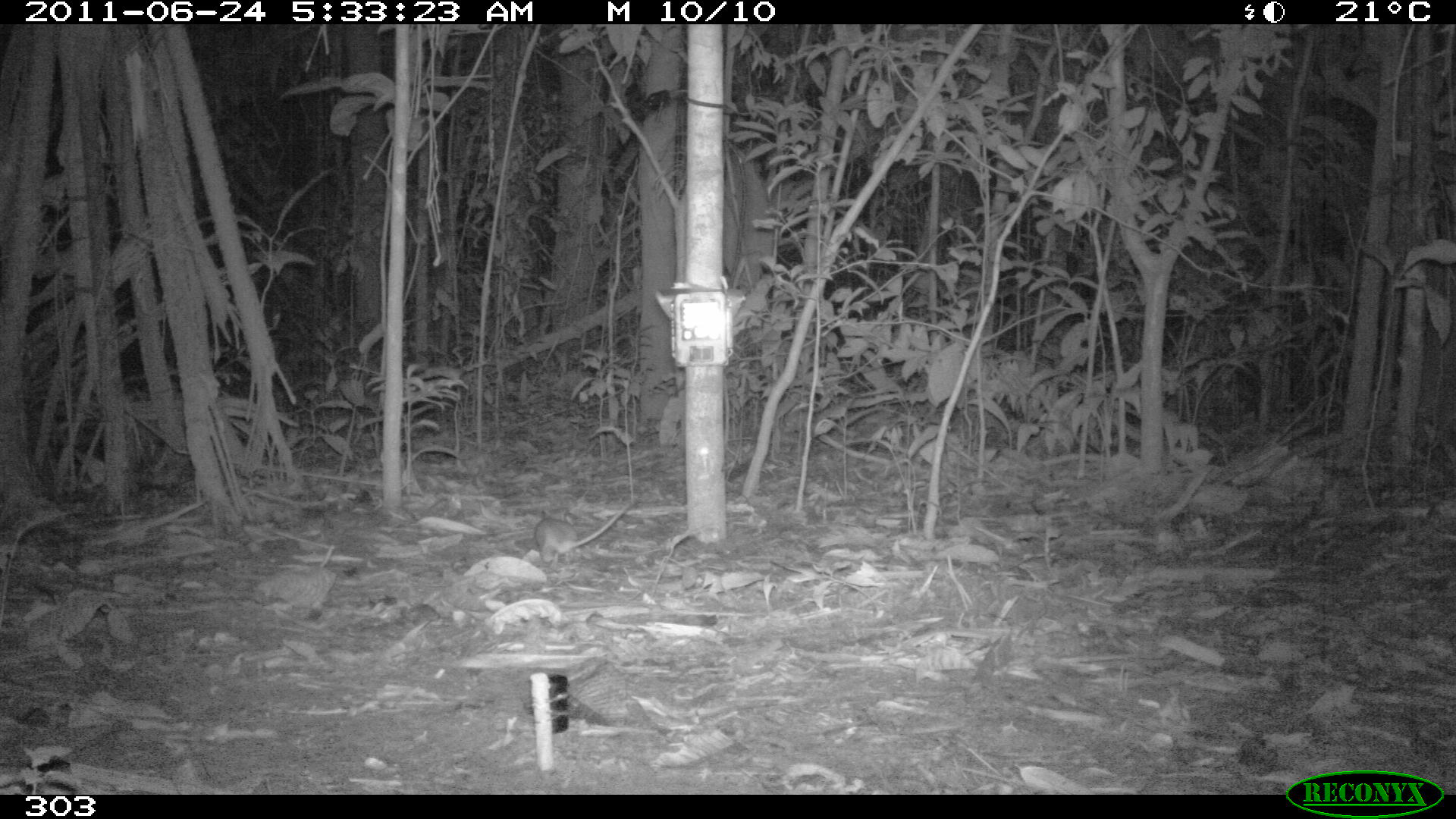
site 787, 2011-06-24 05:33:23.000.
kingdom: Animalia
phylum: Chordata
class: Mammalia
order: Rodentia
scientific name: Rodentia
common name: rodents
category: unknown rodent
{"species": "unknown rodent (rodents) (Rodentia)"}